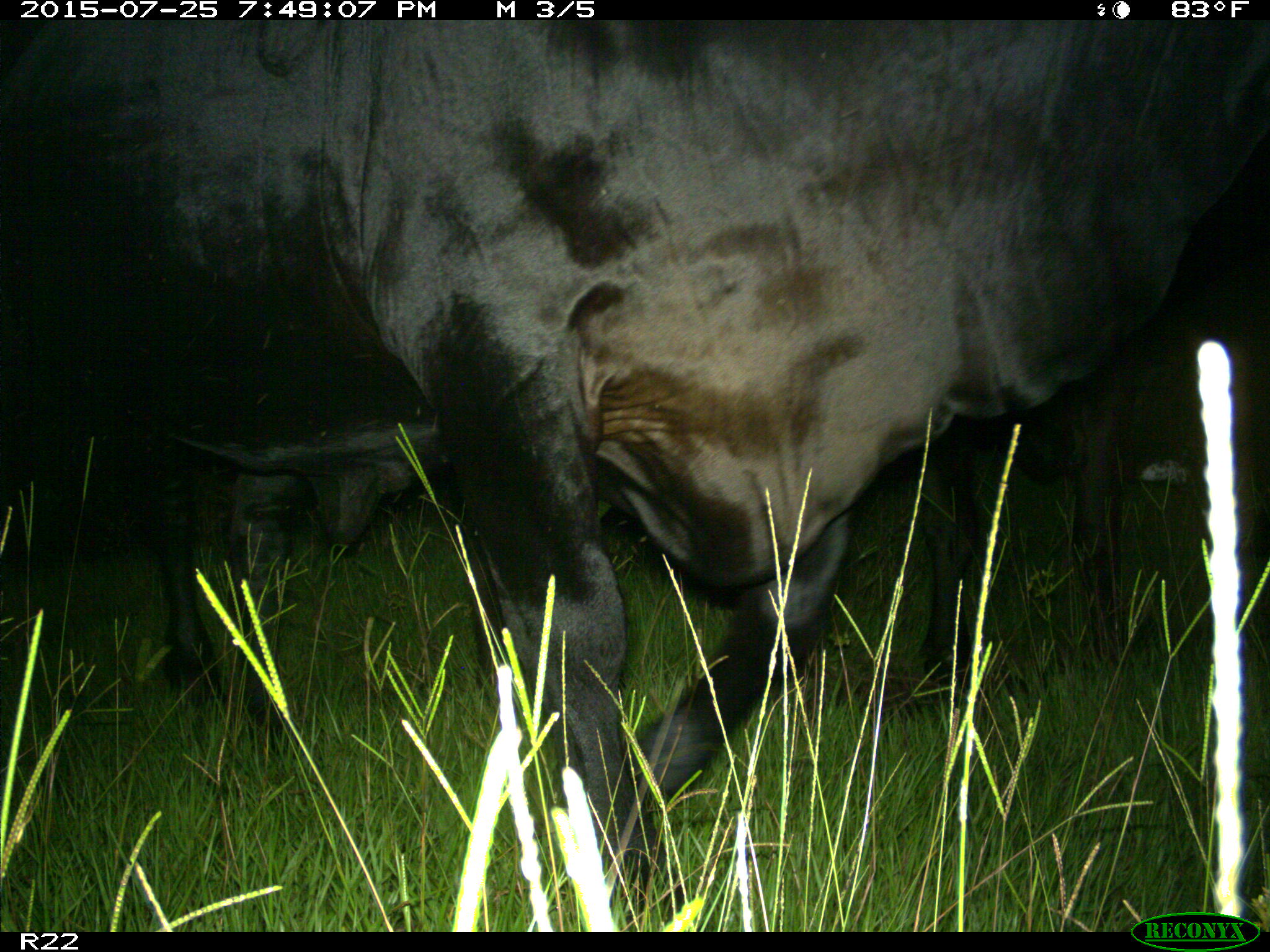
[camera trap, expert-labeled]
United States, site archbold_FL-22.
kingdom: Animalia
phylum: Chordata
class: Mammalia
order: Artiodactyla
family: Bovidae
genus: Bos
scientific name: Bos taurus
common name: domestic cow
Bos taurus (domestic cow).